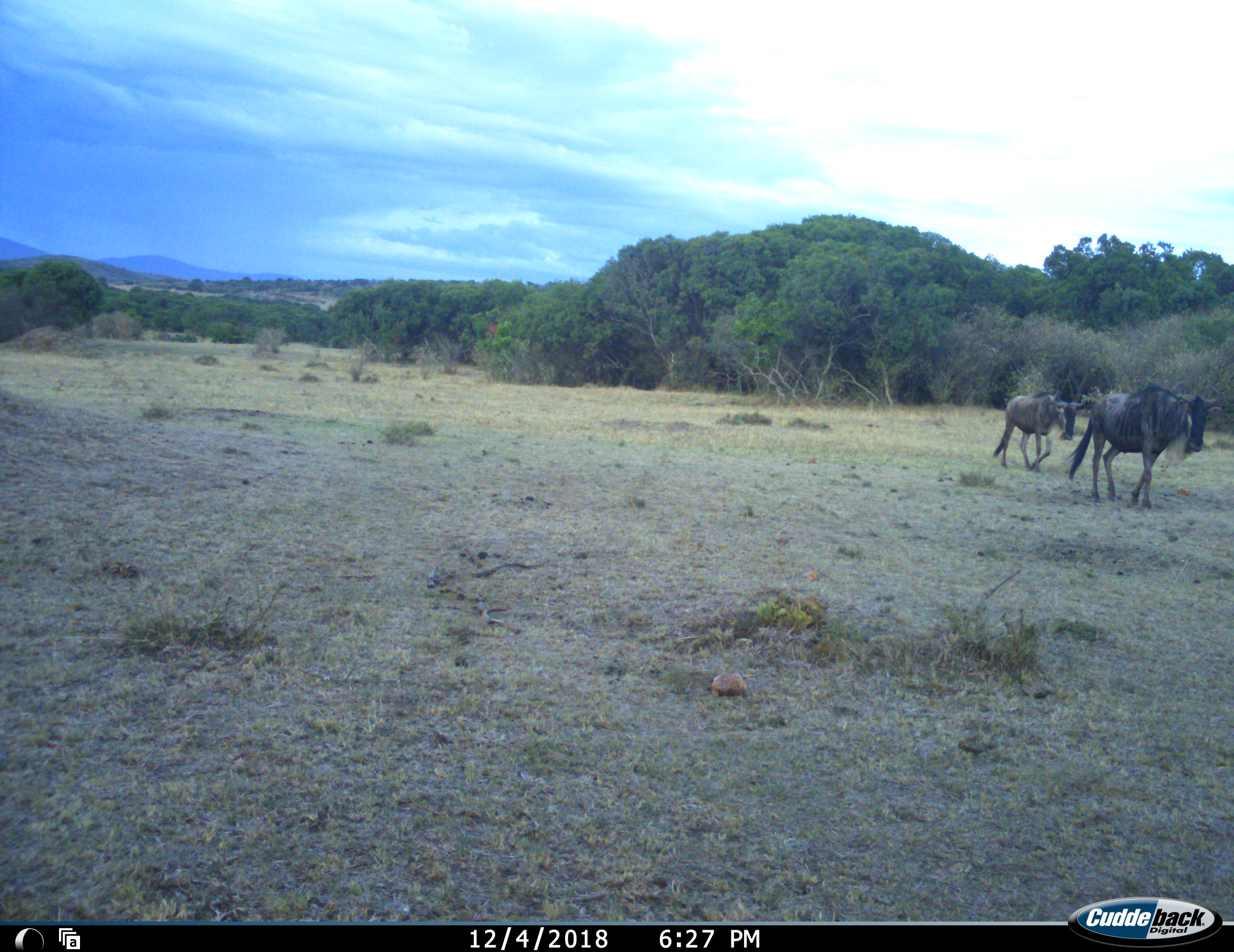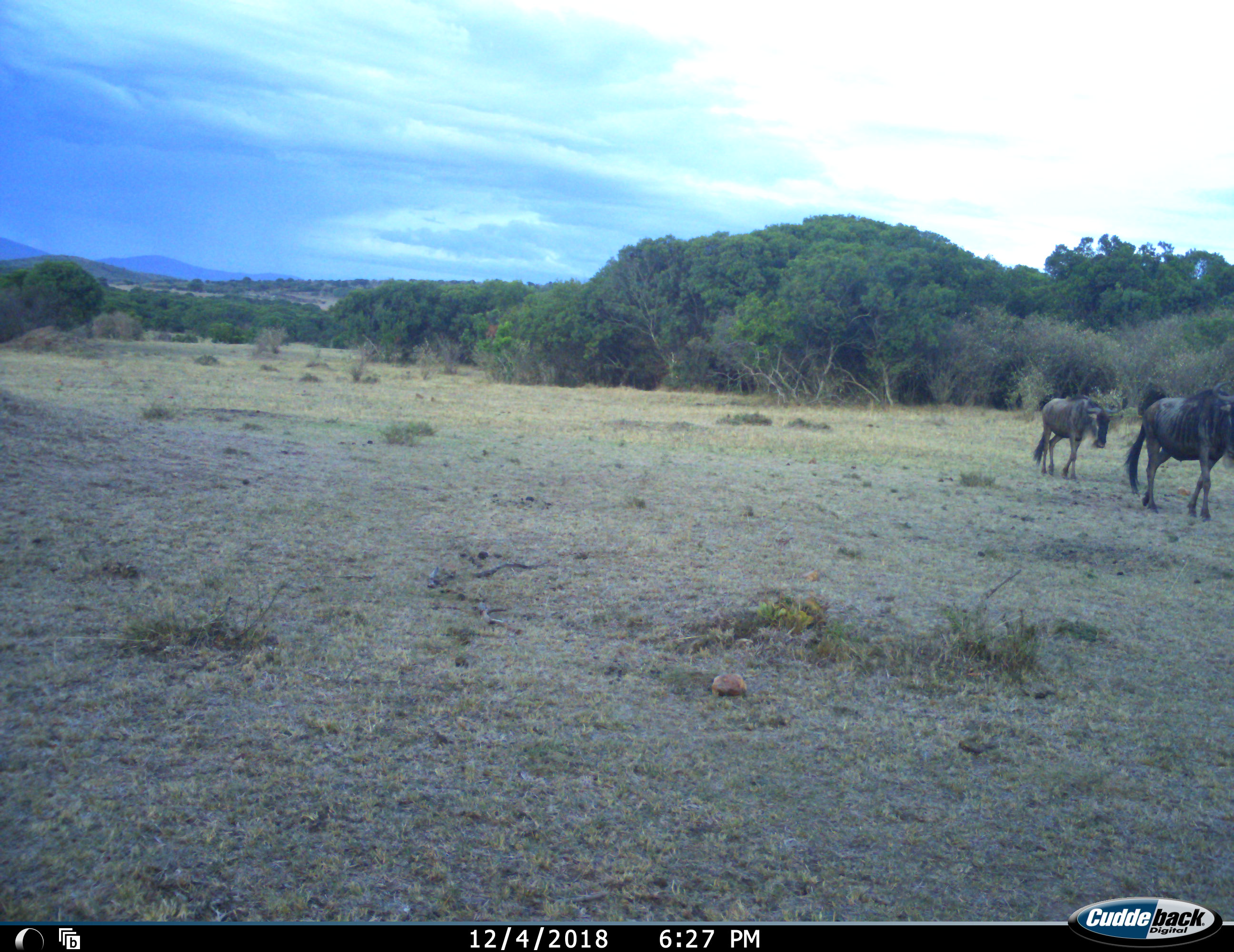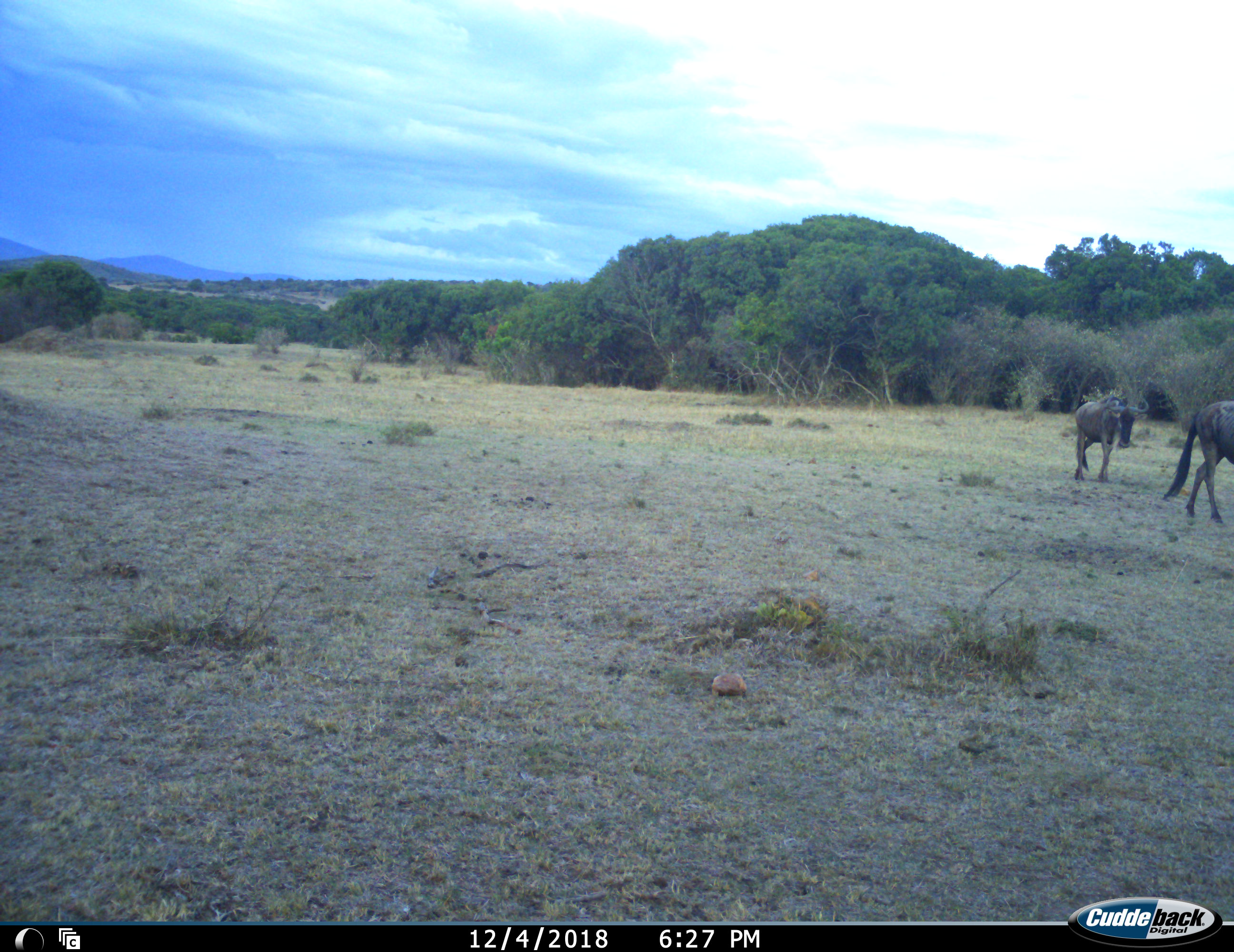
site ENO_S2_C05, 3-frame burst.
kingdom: Animalia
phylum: Chordata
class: Mammalia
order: Artiodactyla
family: Bovidae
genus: Connochaetes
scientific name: Connochaetes taurinus taurinus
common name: blue wildebeest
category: wildebeestblue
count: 2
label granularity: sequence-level